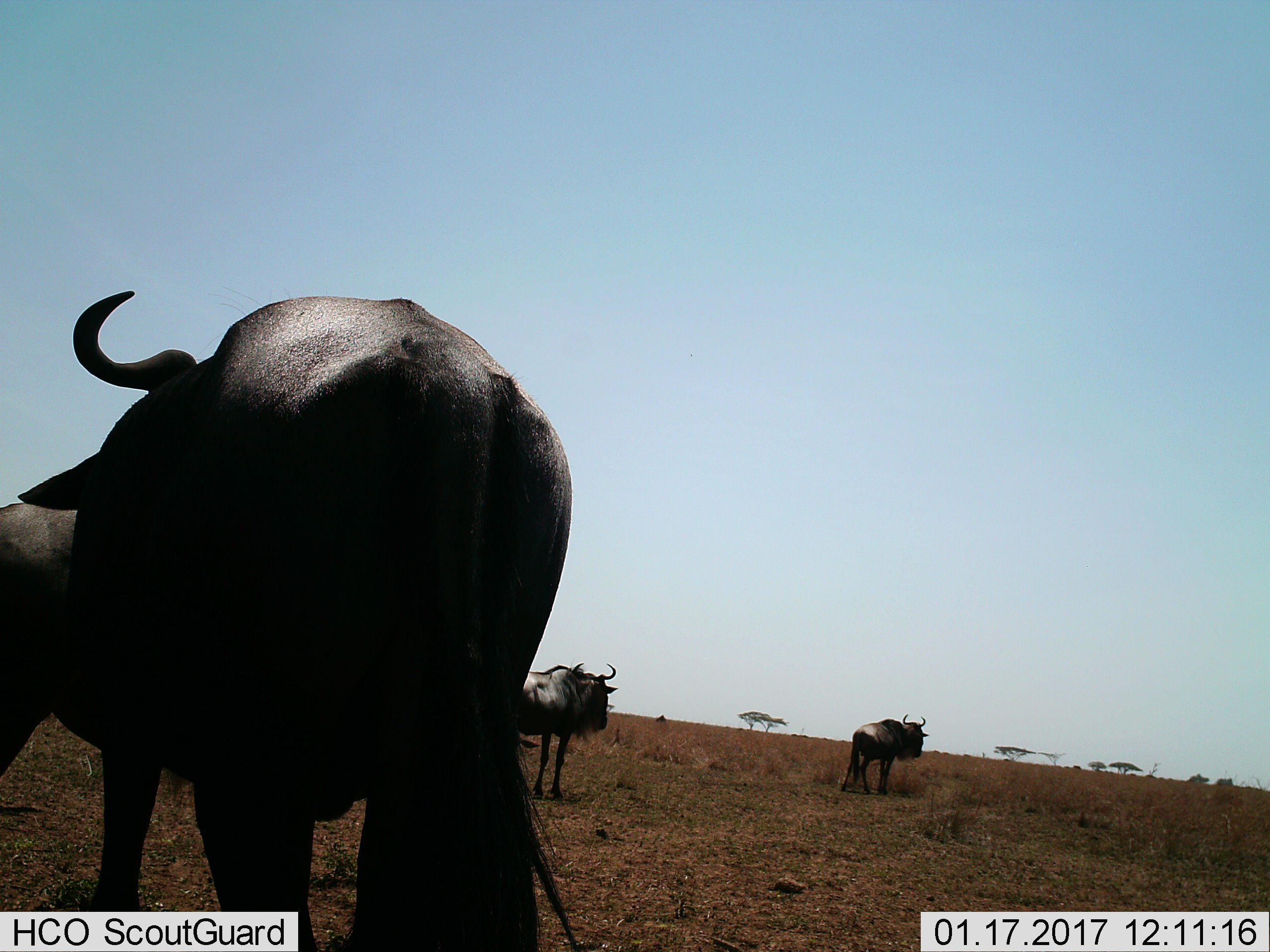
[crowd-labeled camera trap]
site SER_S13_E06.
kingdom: Animalia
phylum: Chordata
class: Mammalia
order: Artiodactyla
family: Bovidae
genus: Connochaetes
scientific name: Connochaetes taurinus taurinus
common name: blue wildebeest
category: wildebeestblue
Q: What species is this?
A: Wildebeestblue (blue wildebeest) (Connochaetes taurinus taurinus).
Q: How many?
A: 4.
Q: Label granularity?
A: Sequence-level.